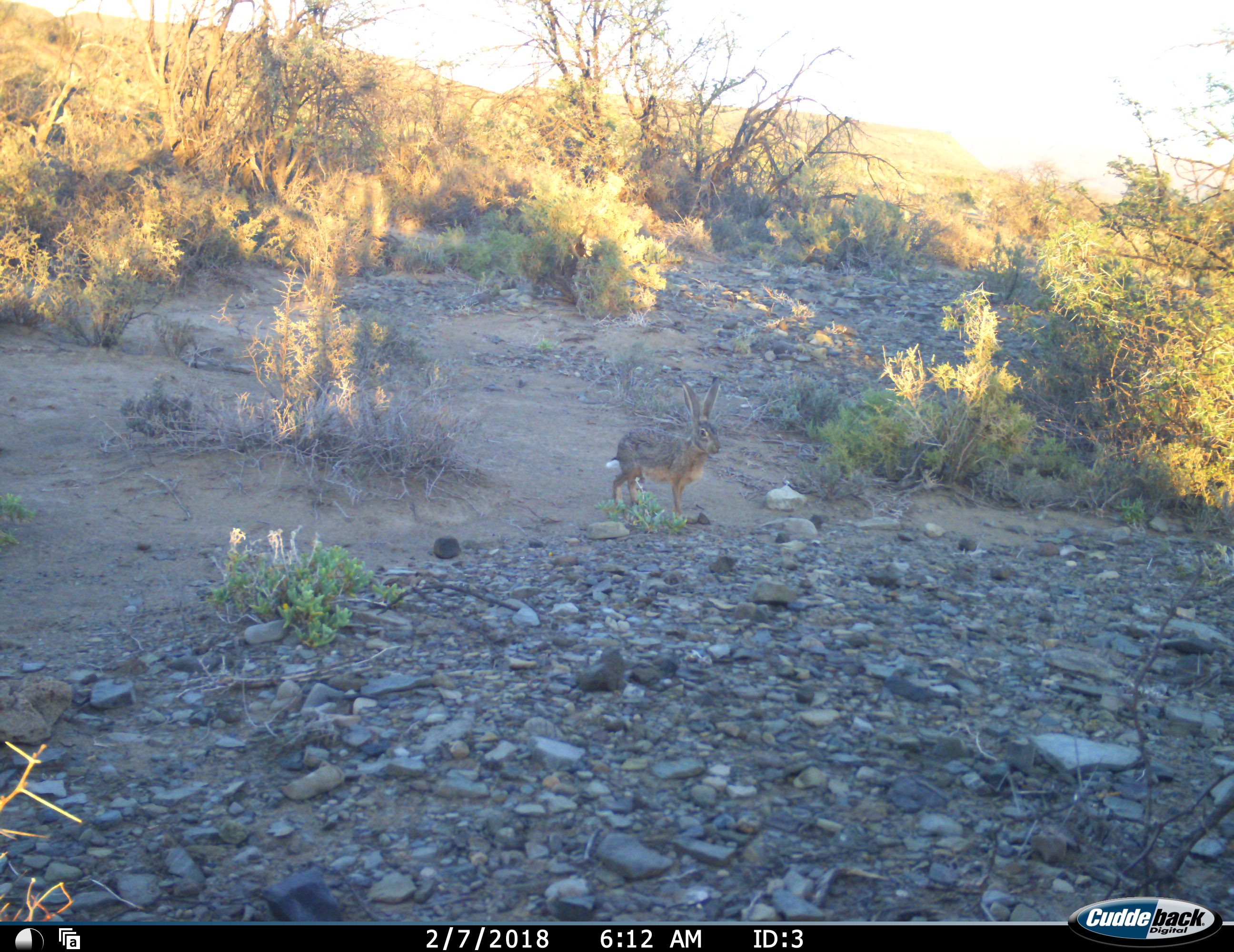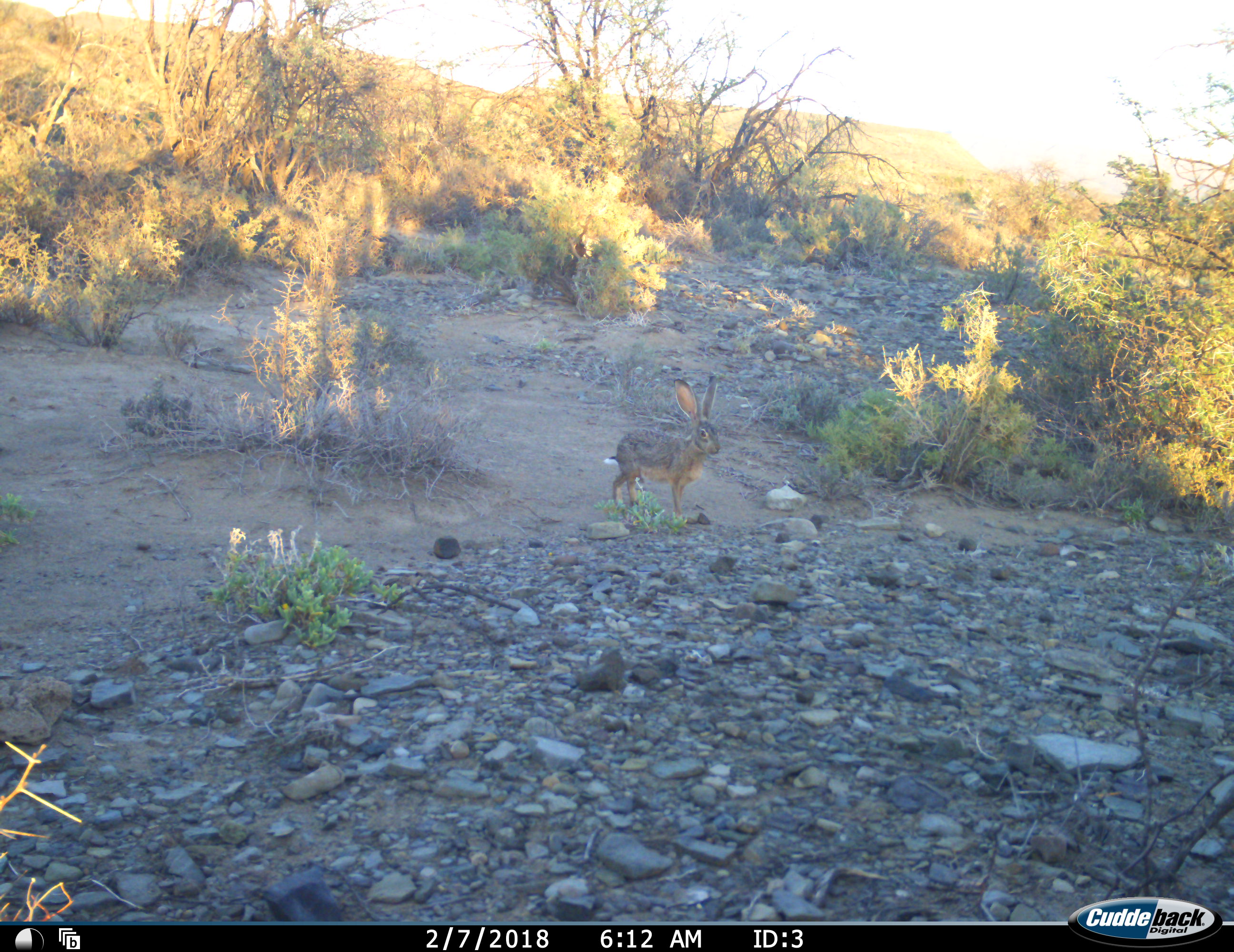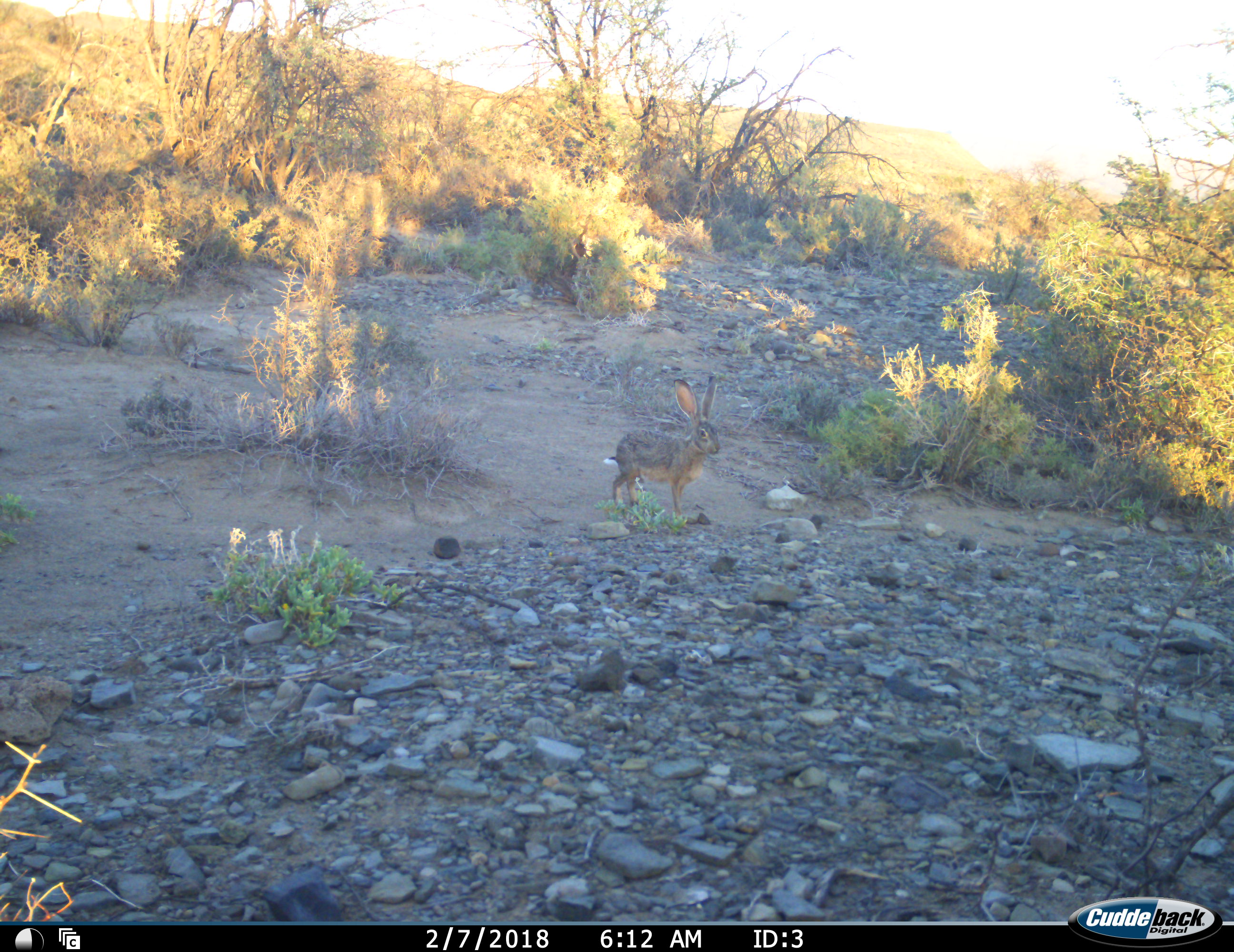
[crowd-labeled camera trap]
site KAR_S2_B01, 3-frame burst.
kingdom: Animalia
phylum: Chordata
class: Mammalia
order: Lagomorpha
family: Leporidae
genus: Lepus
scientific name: Lepus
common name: hare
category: hareunknown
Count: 1.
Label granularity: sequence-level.